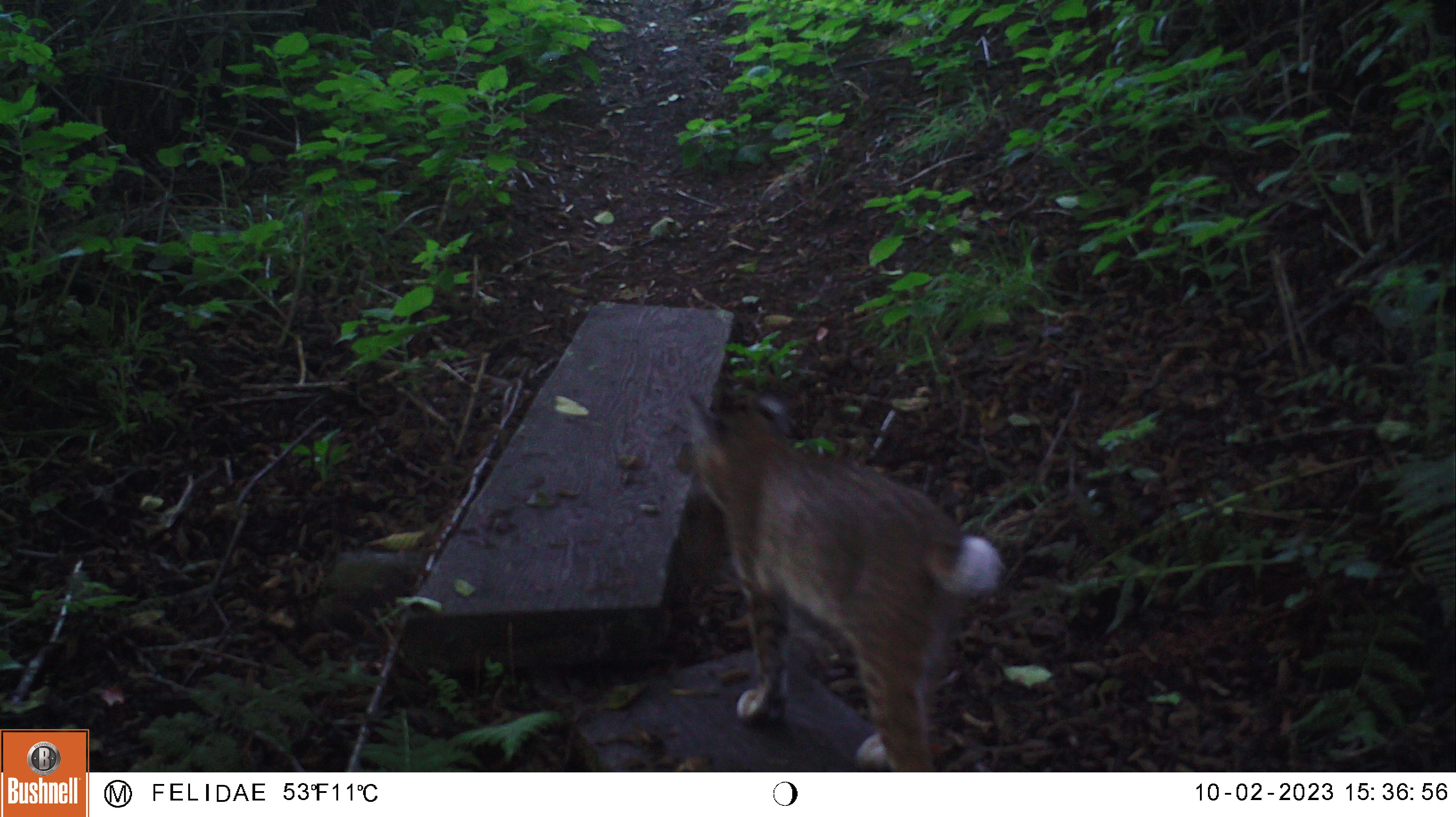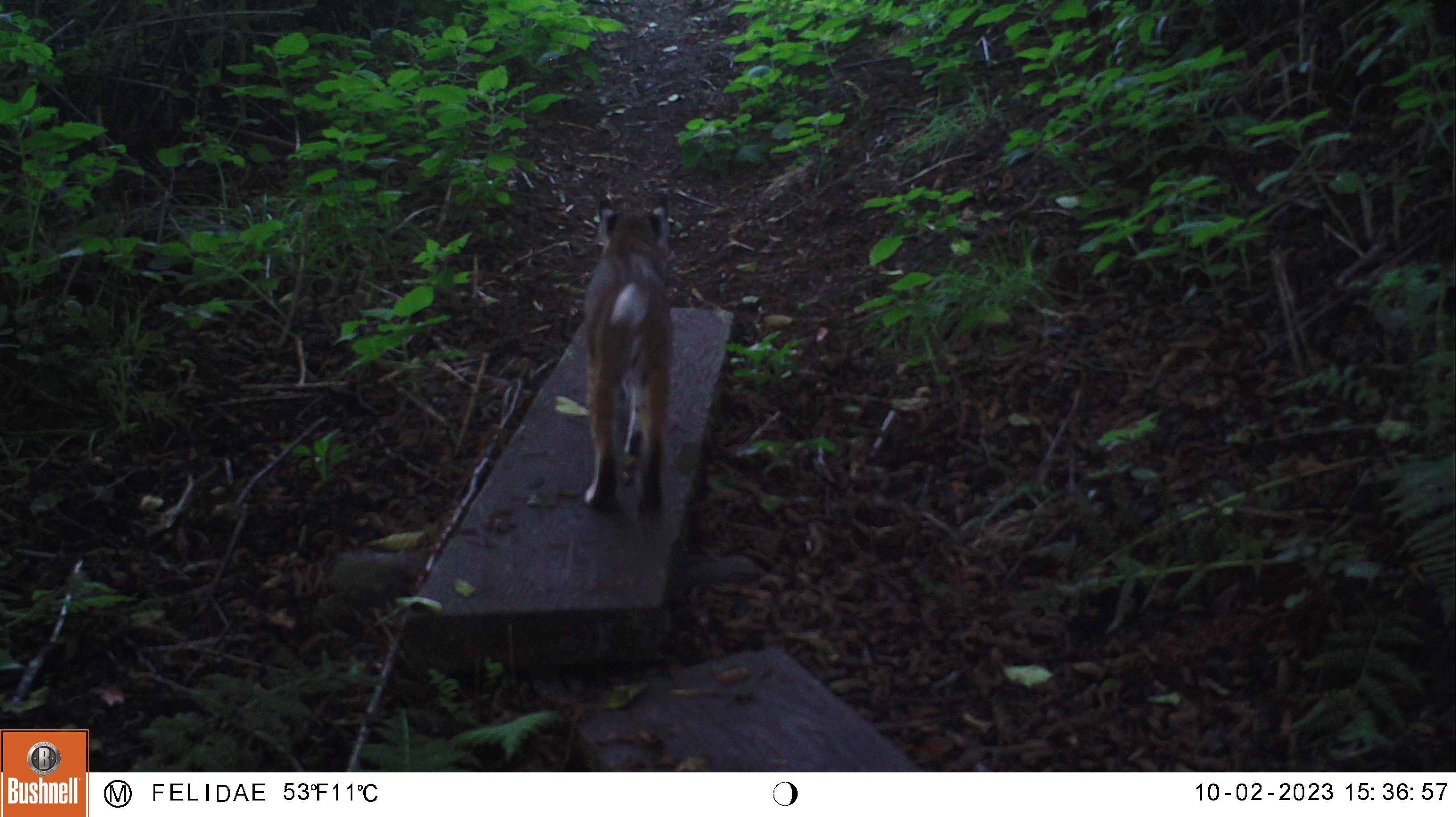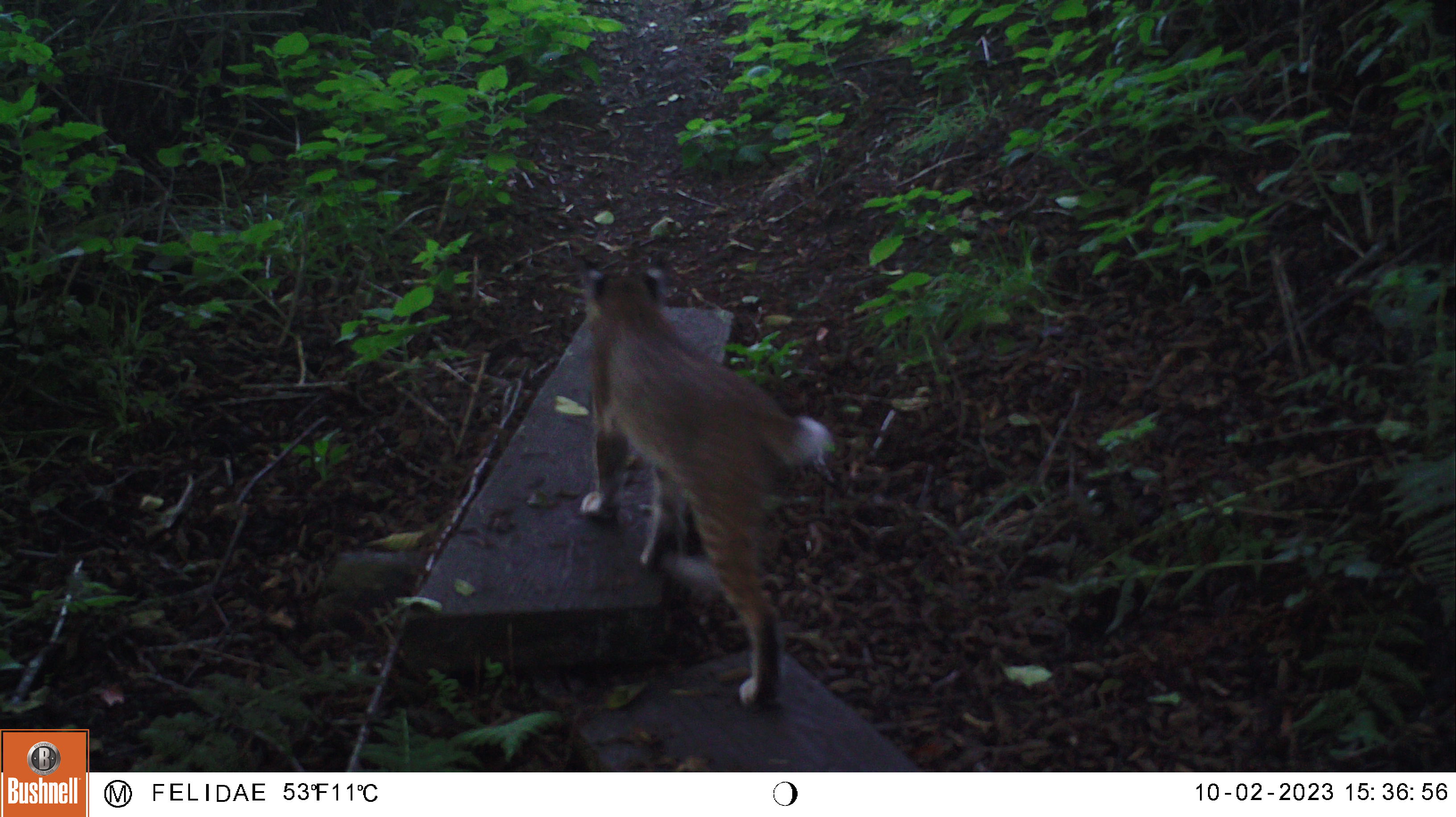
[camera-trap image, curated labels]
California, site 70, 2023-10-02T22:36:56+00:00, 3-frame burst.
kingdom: Animalia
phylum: Chordata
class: Mammalia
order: Carnivora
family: Felidae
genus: Lynx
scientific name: Lynx rufus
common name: bobcat